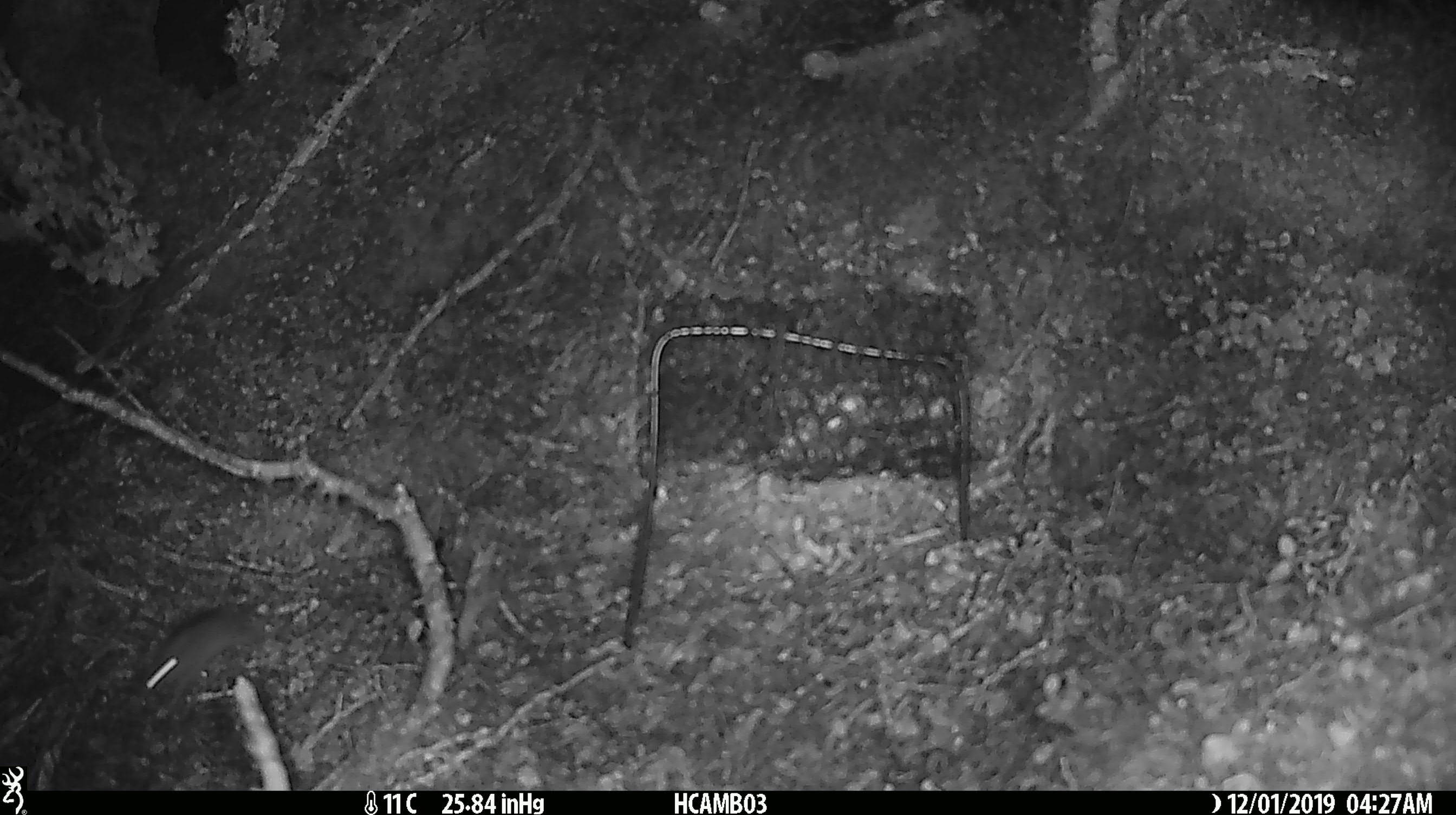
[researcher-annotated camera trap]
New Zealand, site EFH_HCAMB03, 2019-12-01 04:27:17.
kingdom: Animalia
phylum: Chordata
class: Mammalia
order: Rodentia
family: Muridae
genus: Mus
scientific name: Mus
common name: mouse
Mouse (Mus).